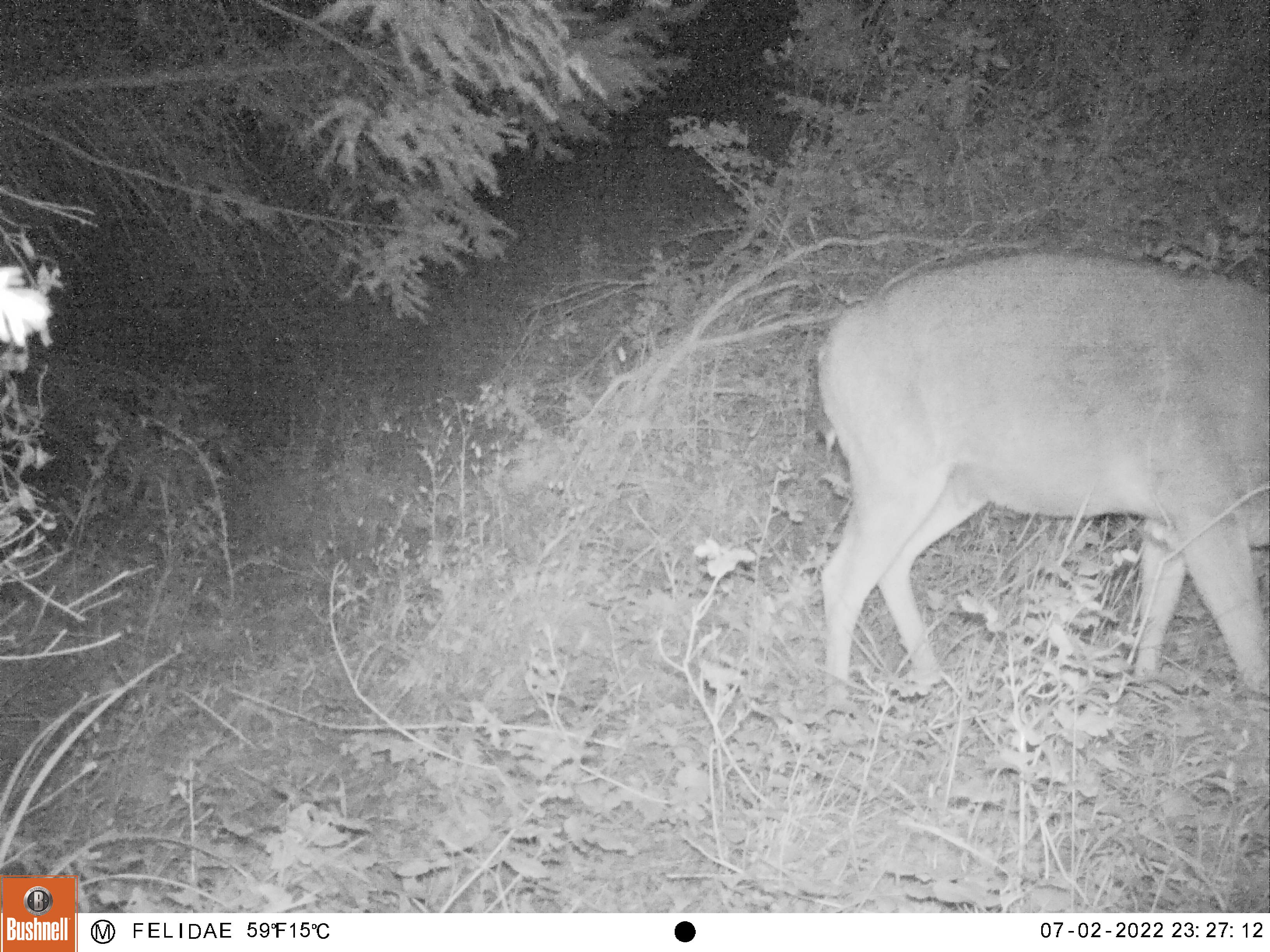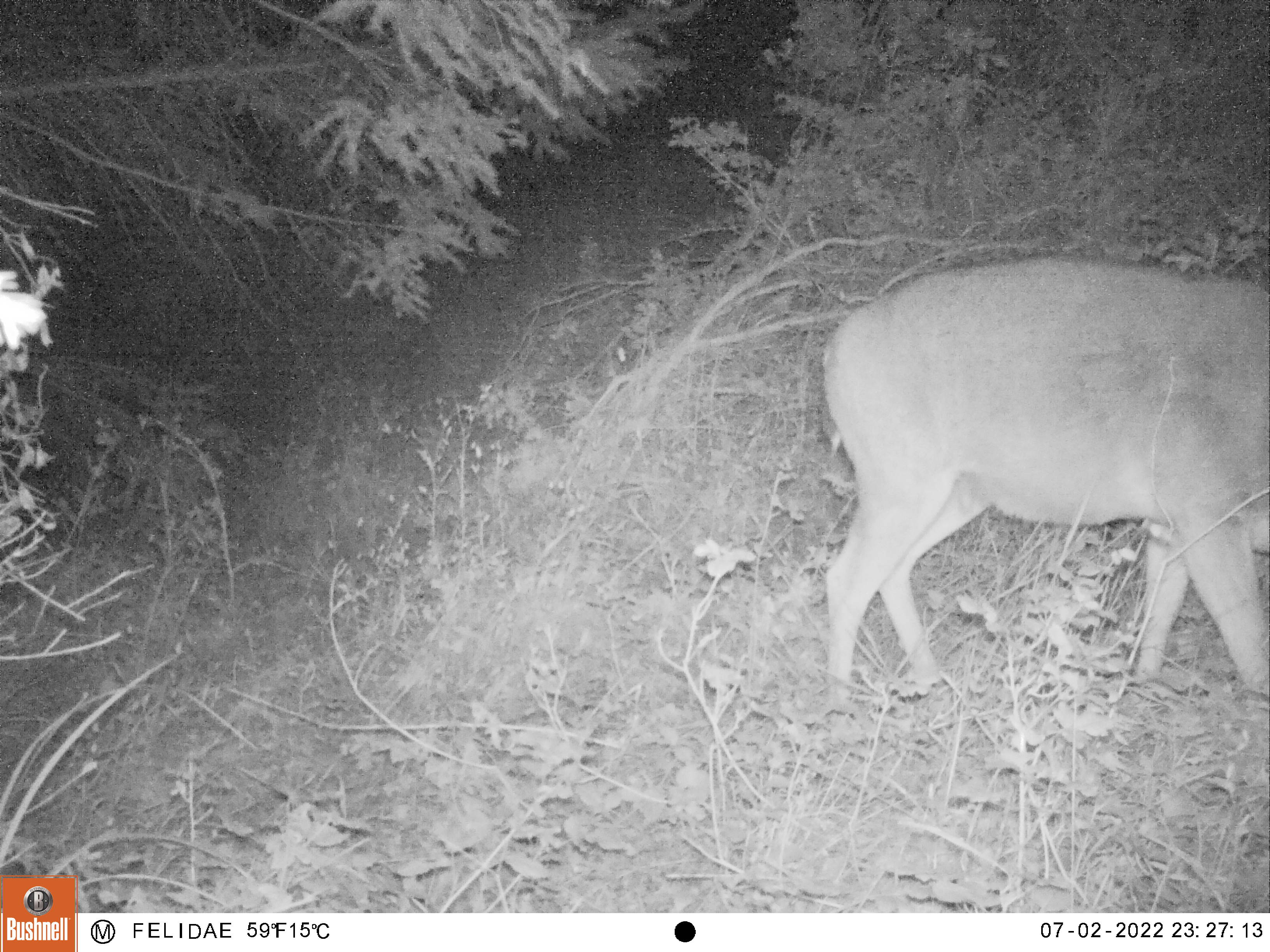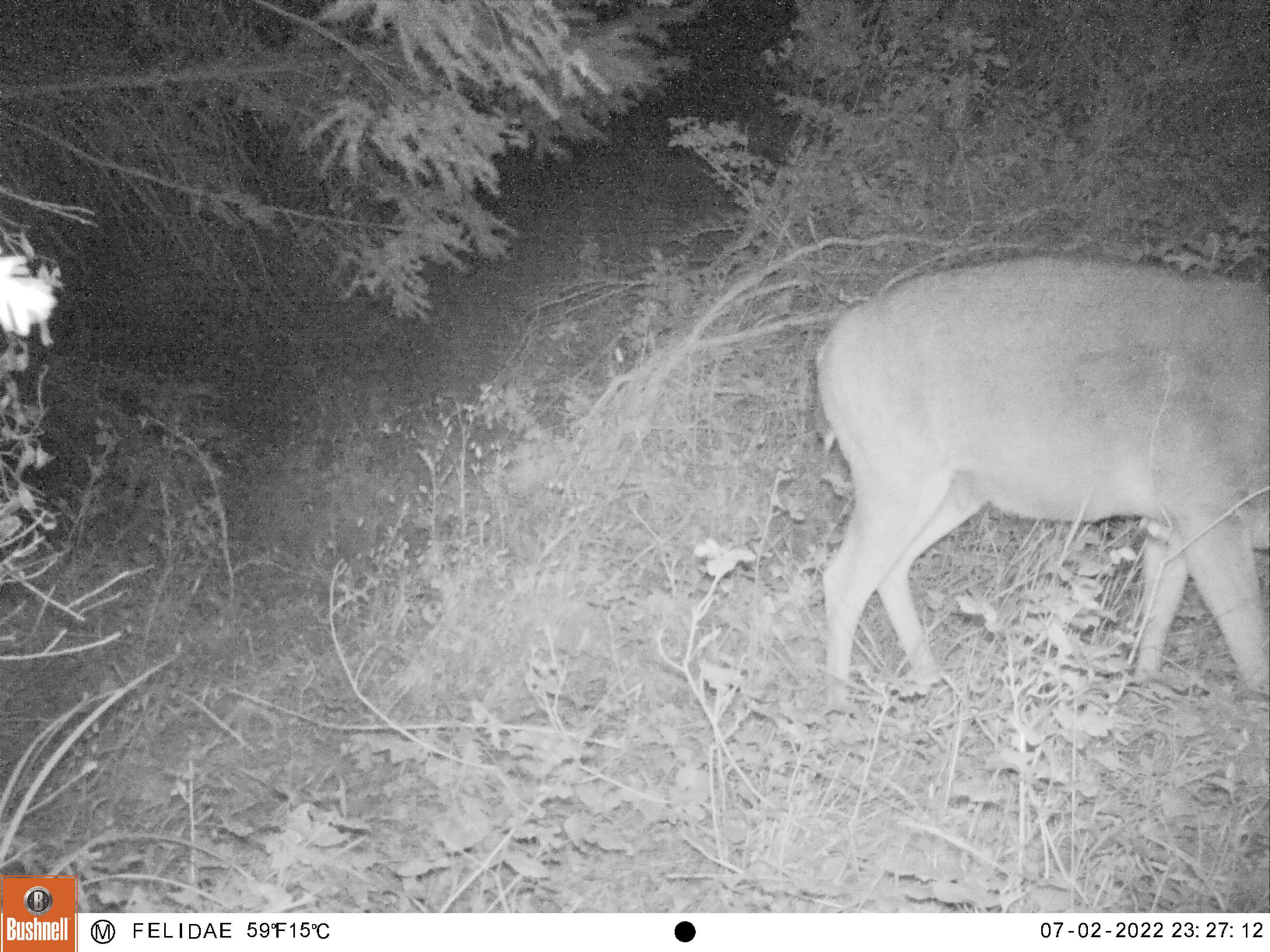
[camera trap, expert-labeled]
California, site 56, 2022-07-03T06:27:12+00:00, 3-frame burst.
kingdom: Animalia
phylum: Chordata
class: Mammalia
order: Artiodactyla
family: Cervidae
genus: Odocoileus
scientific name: Odocoileus hemionus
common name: mule deer